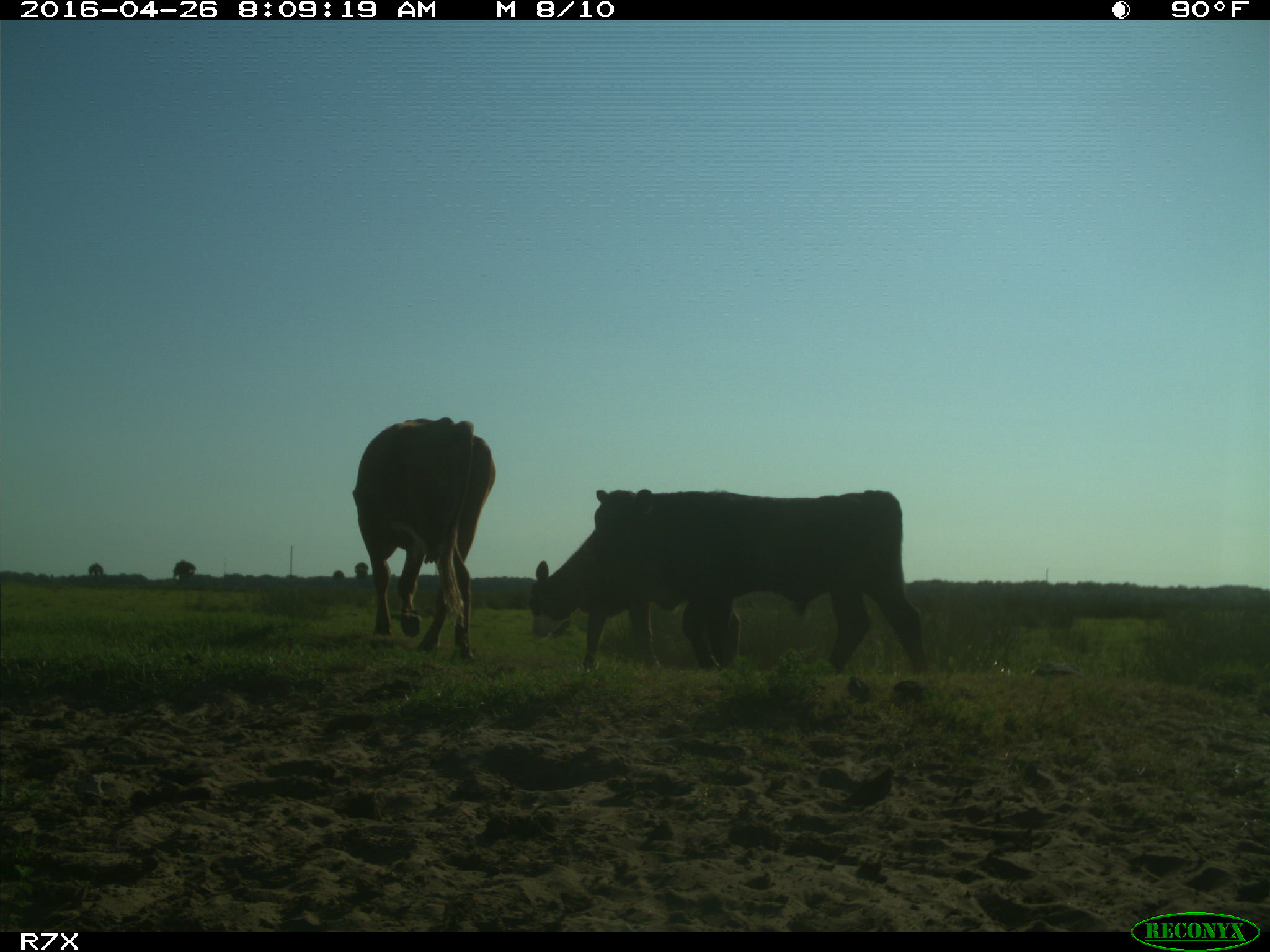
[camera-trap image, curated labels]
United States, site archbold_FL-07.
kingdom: Animalia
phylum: Chordata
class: Mammalia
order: Artiodactyla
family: Bovidae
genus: Bos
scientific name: Bos taurus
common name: domestic cow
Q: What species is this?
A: Bos taurus (domestic cow).